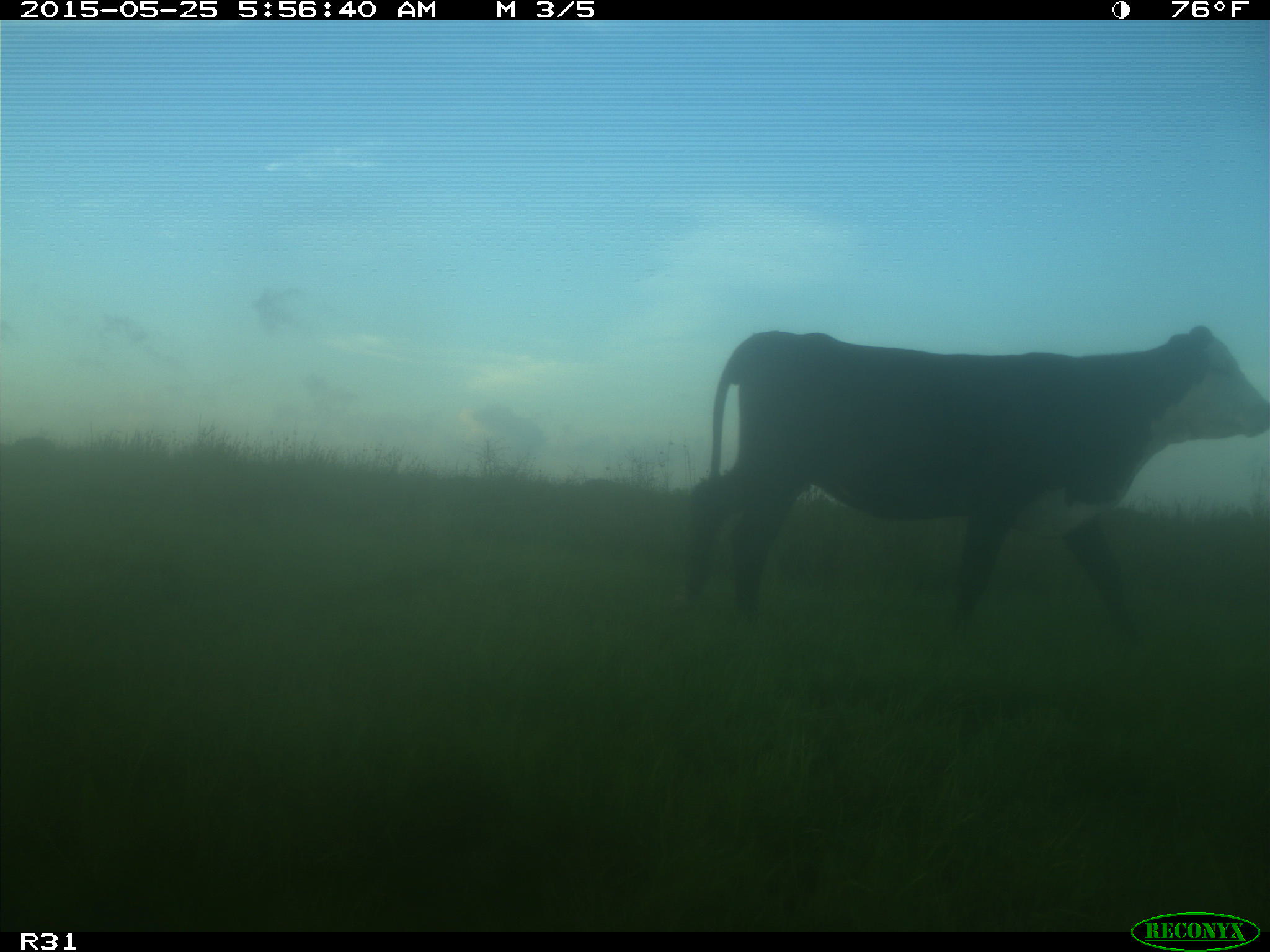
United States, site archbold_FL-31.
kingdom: Animalia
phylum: Chordata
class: Mammalia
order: Artiodactyla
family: Bovidae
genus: Bos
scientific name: Bos taurus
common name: domestic cow